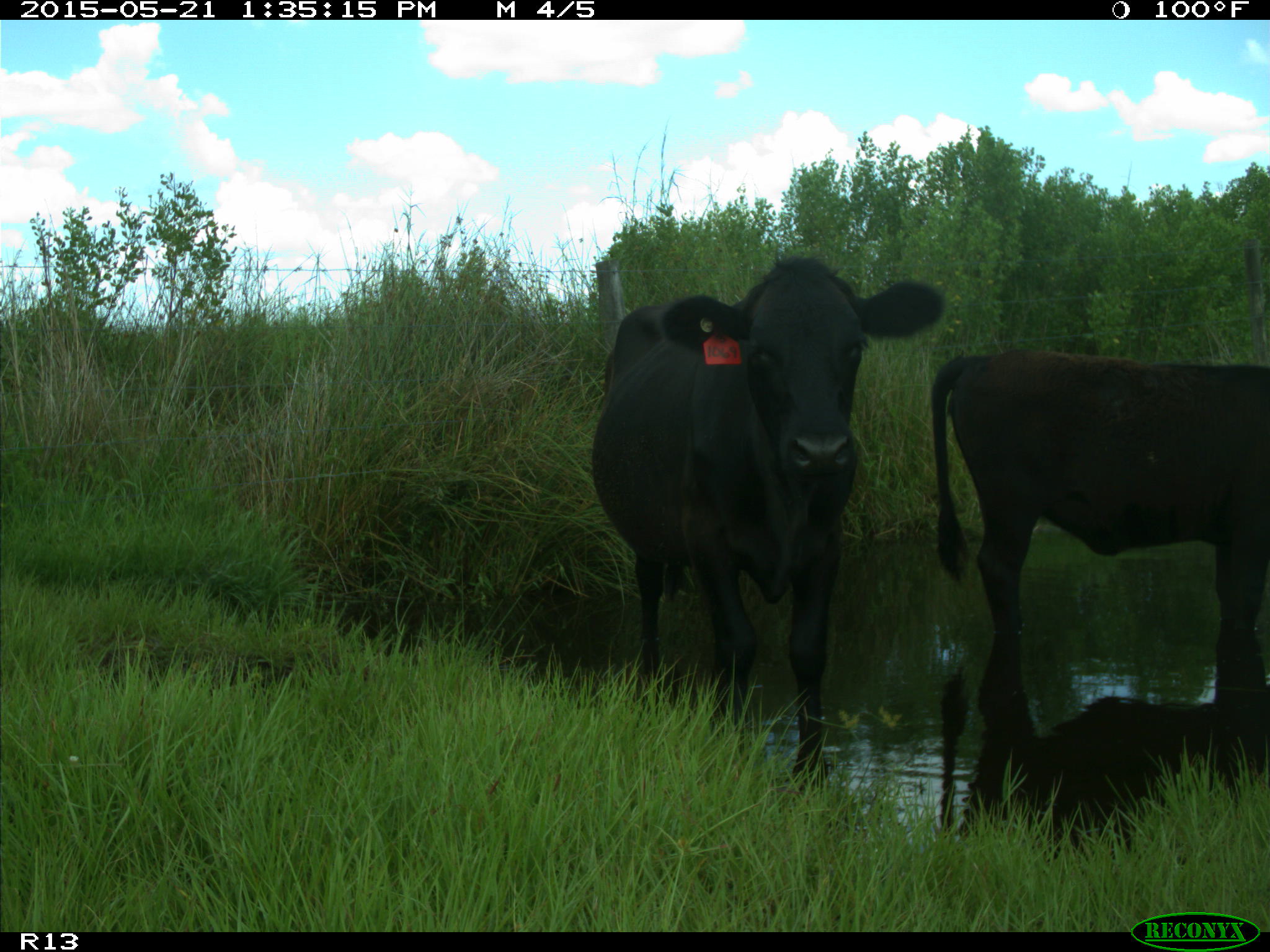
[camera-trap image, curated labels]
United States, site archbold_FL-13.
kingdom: Animalia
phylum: Chordata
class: Mammalia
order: Artiodactyla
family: Bovidae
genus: Bos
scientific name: Bos taurus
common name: domestic cow